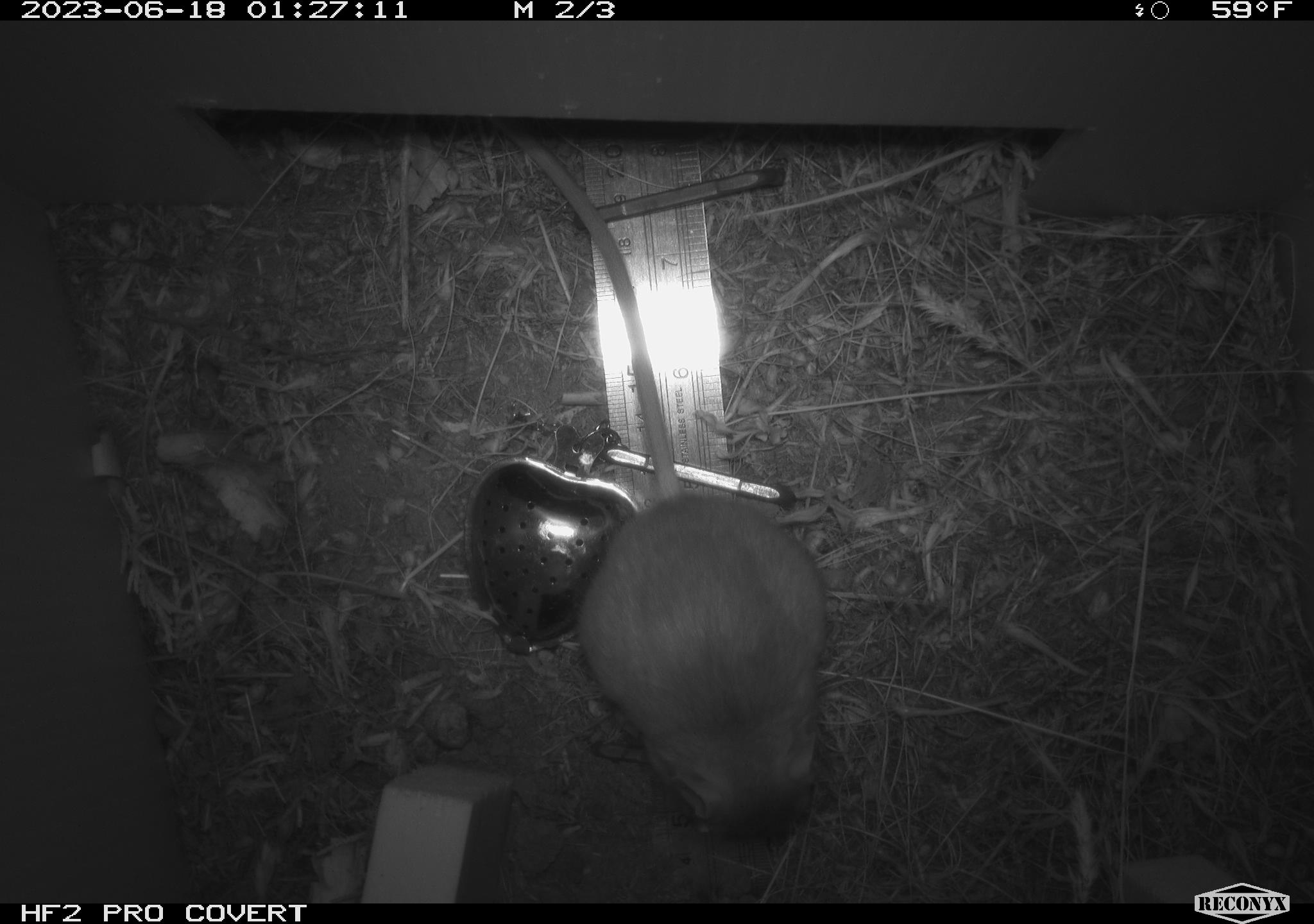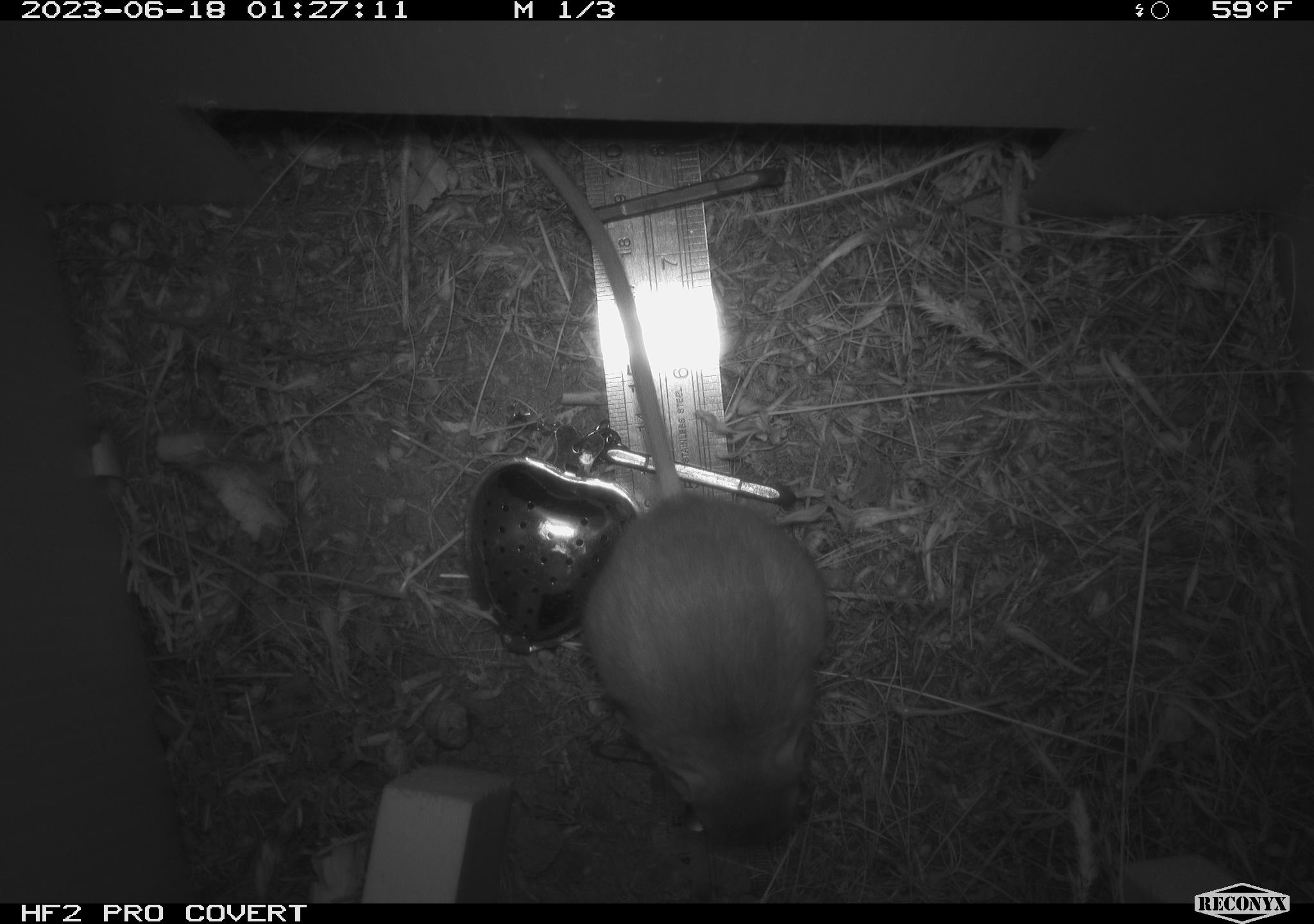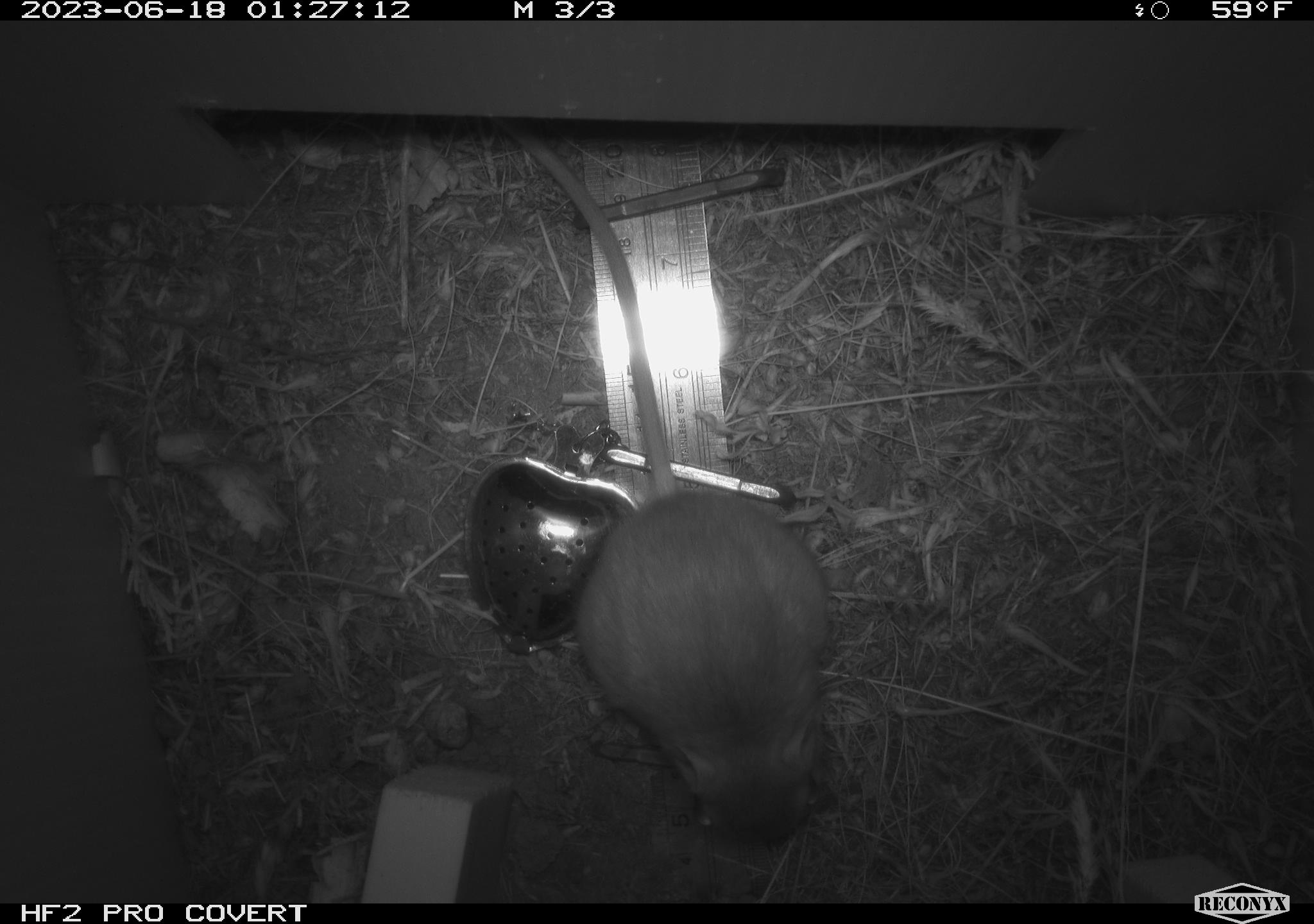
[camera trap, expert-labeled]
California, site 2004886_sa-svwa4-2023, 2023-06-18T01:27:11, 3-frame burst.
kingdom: Animalia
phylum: Chordata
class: Mammalia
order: Rodentia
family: Heteromyidae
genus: Dipodomys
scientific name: Dipodomys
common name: kangaroo rats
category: dipodomys species